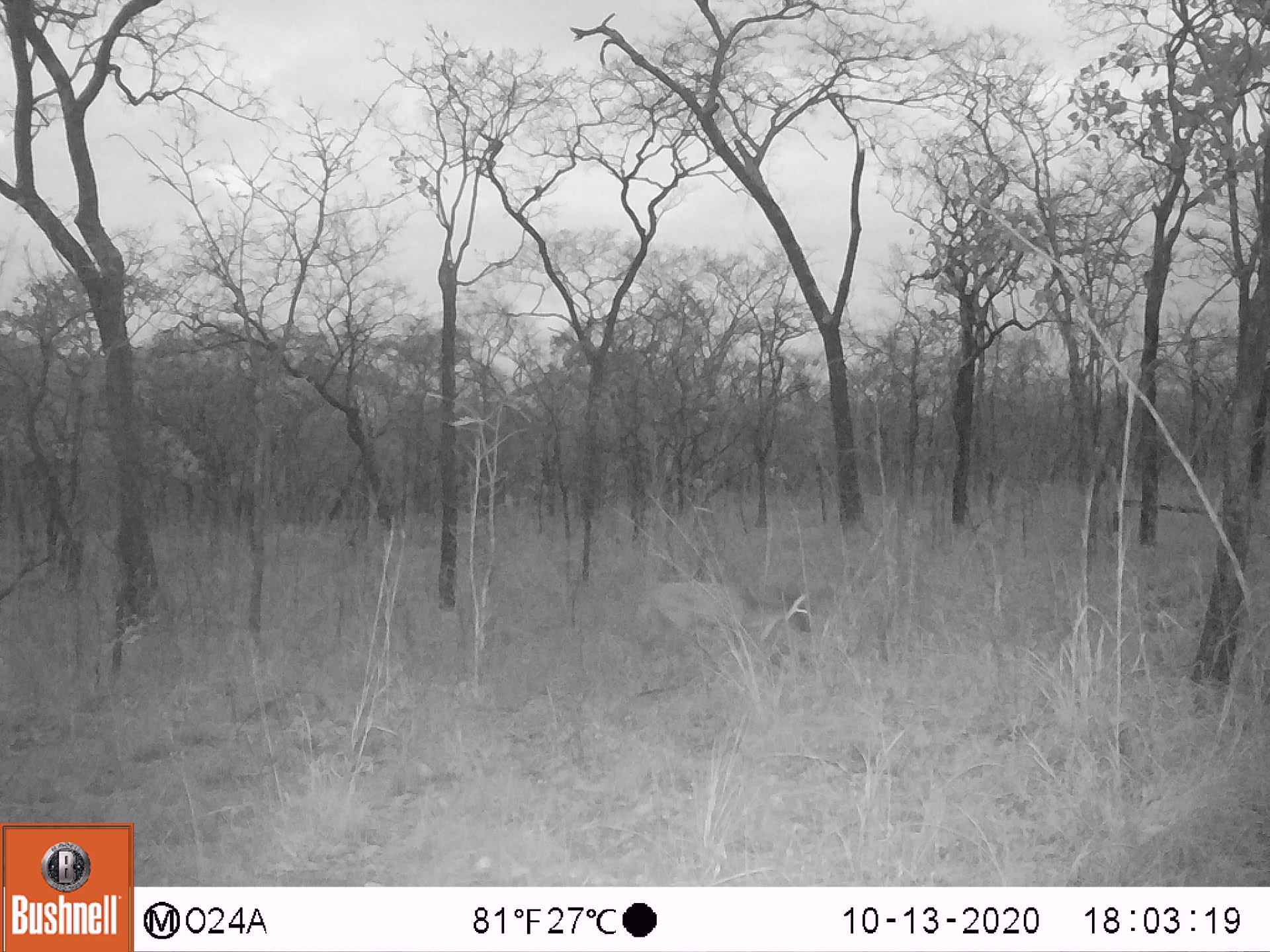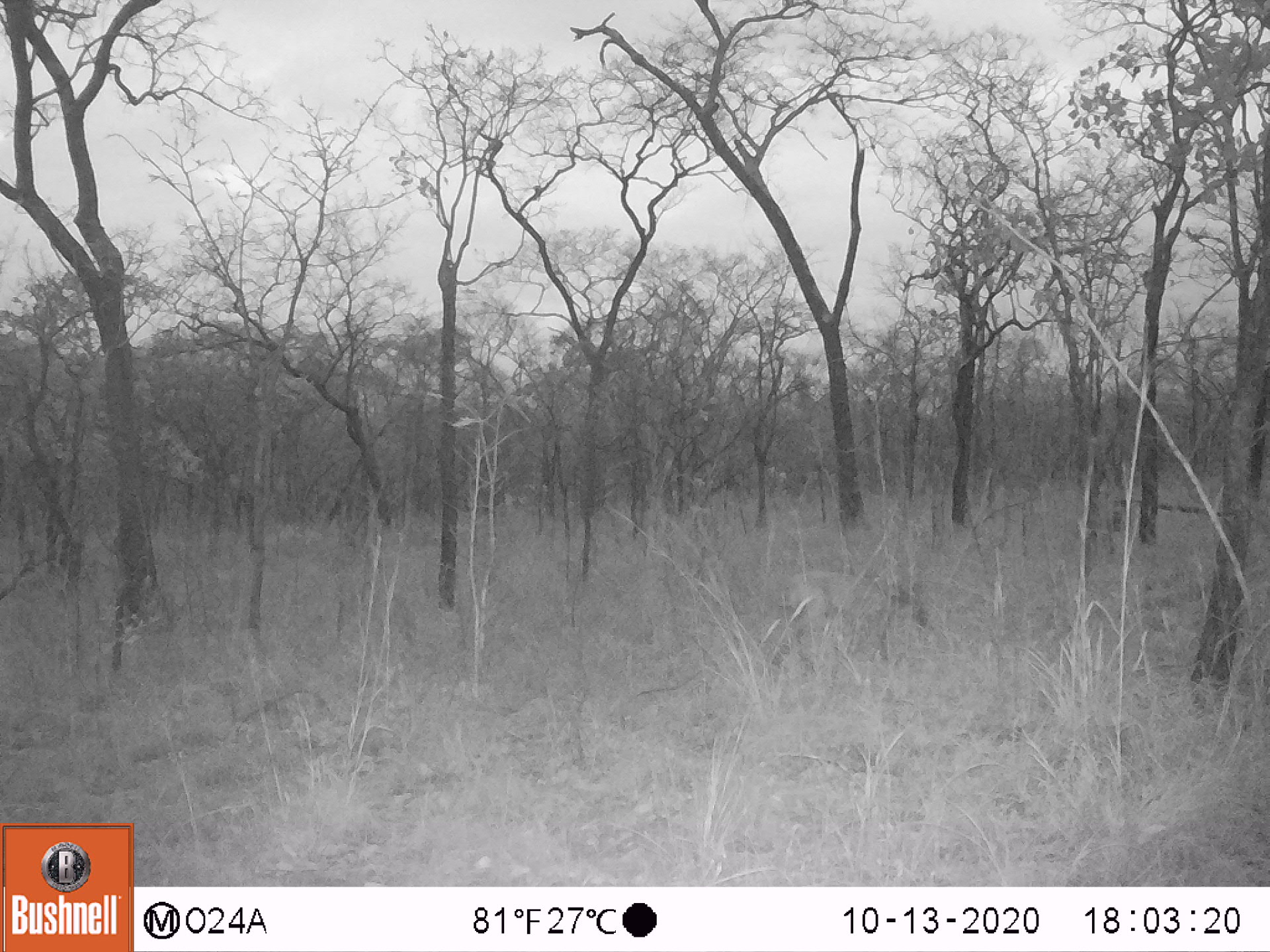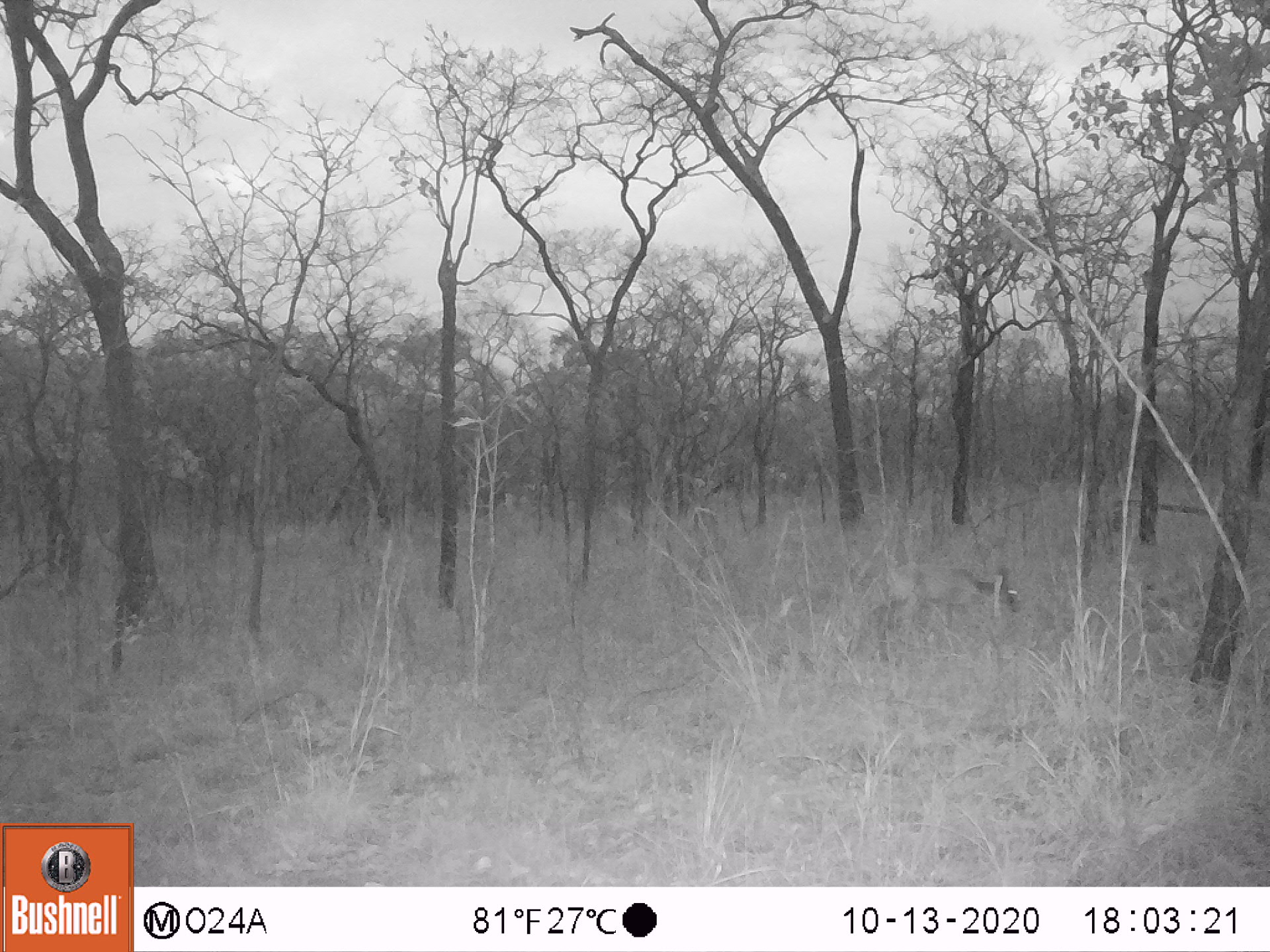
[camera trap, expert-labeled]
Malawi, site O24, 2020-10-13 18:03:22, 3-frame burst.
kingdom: Animalia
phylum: Chordata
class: Mammalia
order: Artiodactyla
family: Bovidae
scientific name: Antilopinae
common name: small antelope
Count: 1.